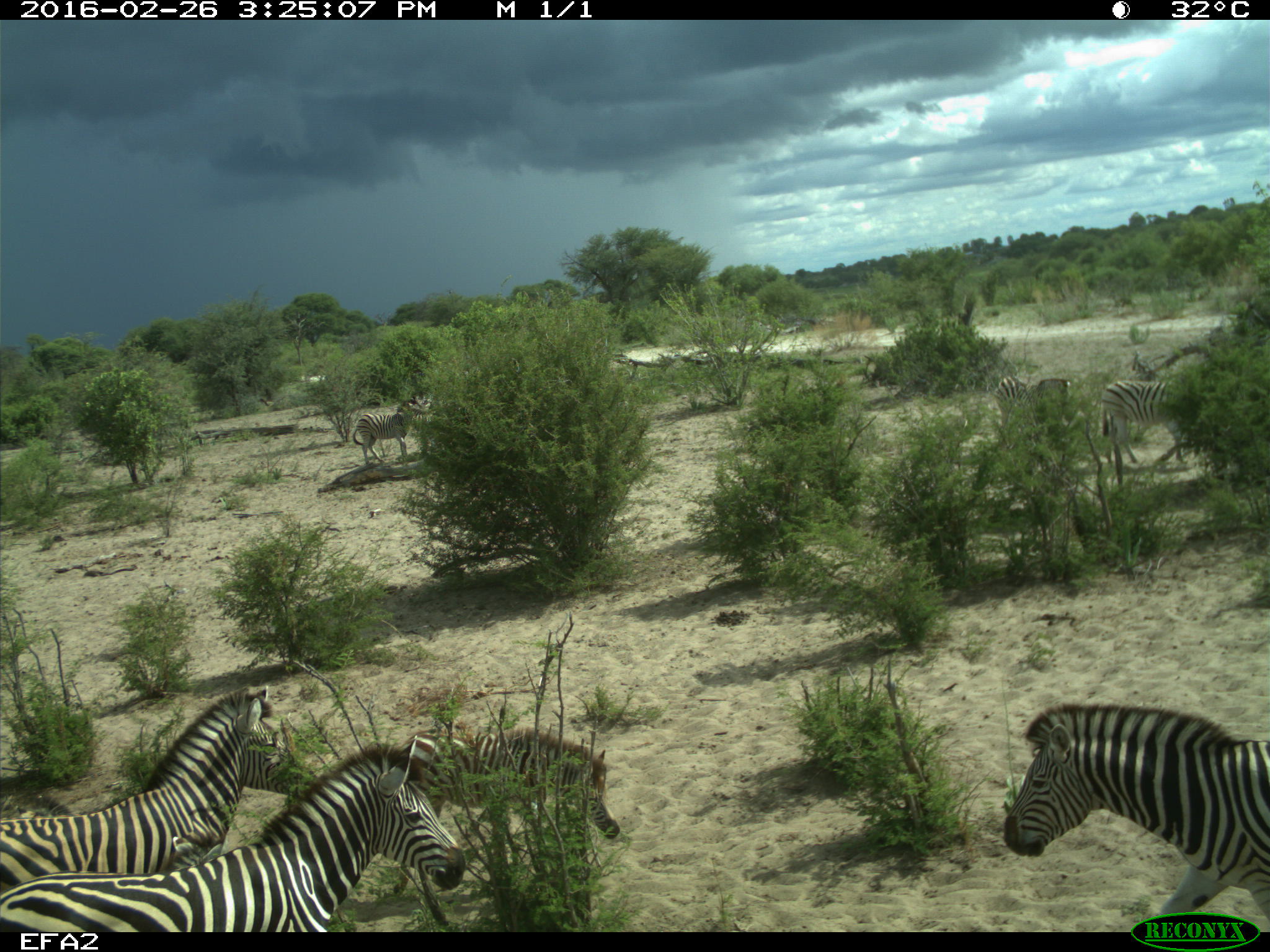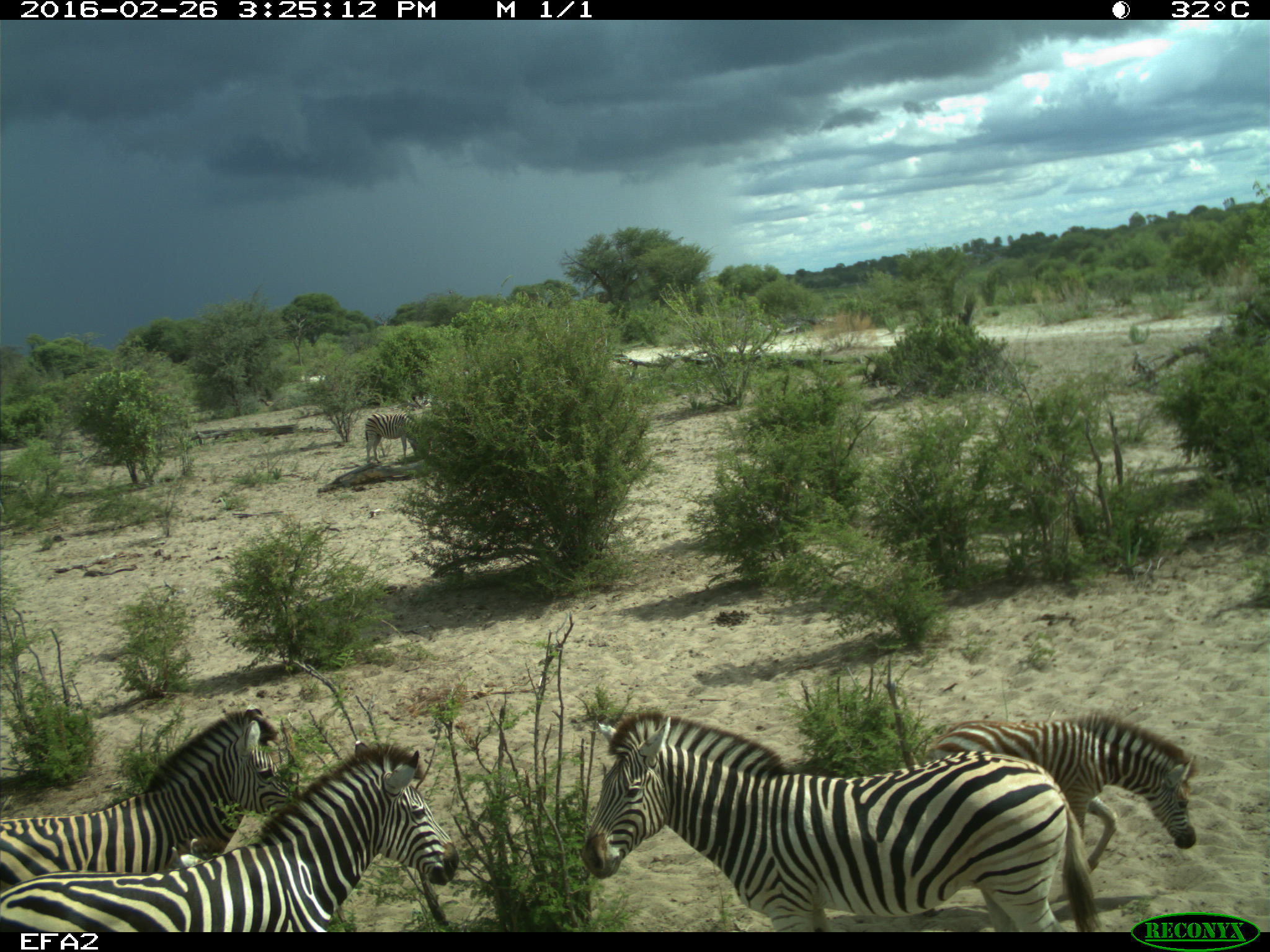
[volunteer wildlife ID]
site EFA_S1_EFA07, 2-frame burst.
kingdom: Animalia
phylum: Chordata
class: Mammalia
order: Perissodactyla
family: Equidae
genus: Equus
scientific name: Equus quagga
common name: plains zebra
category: zebraplains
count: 7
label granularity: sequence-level